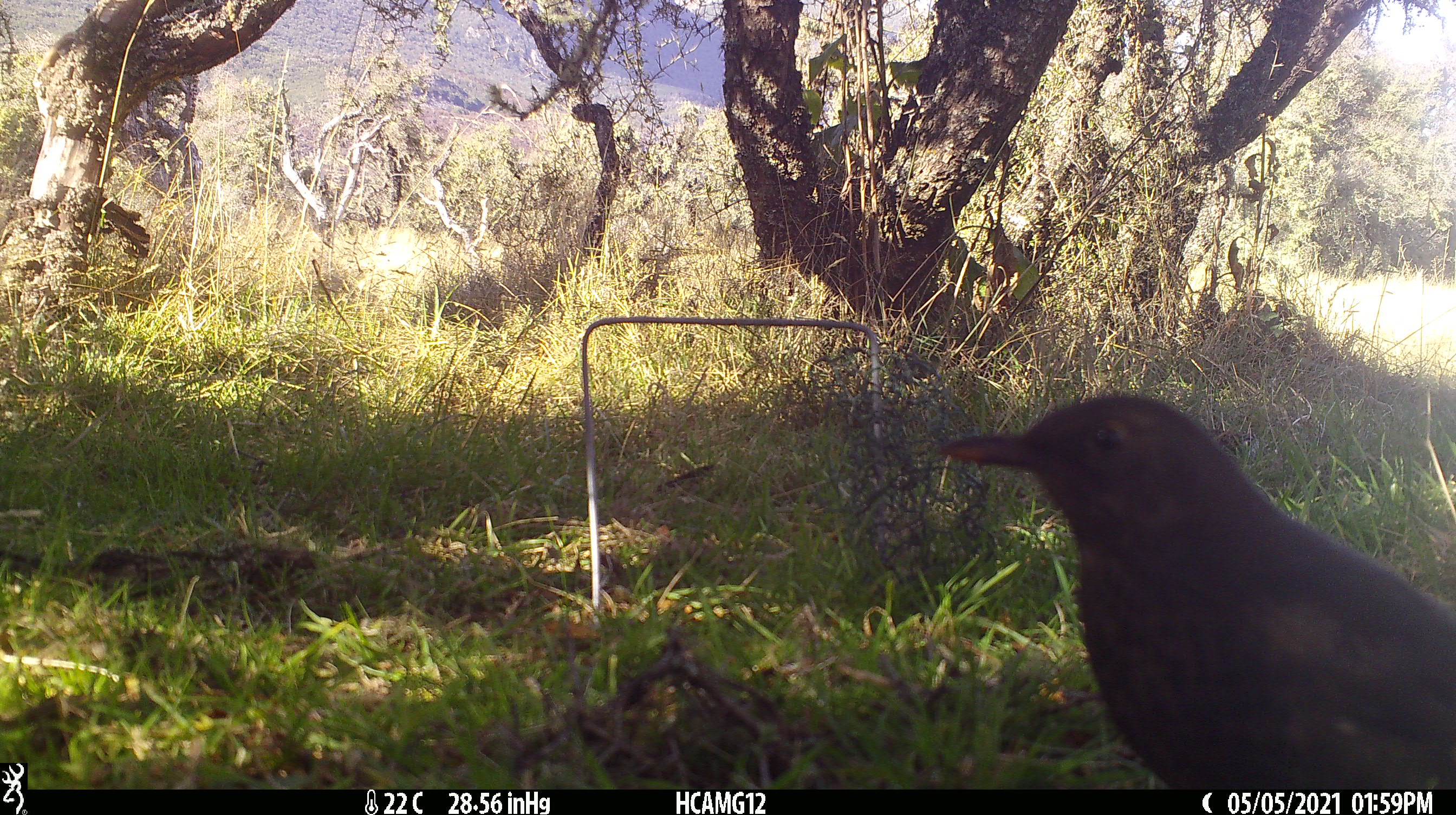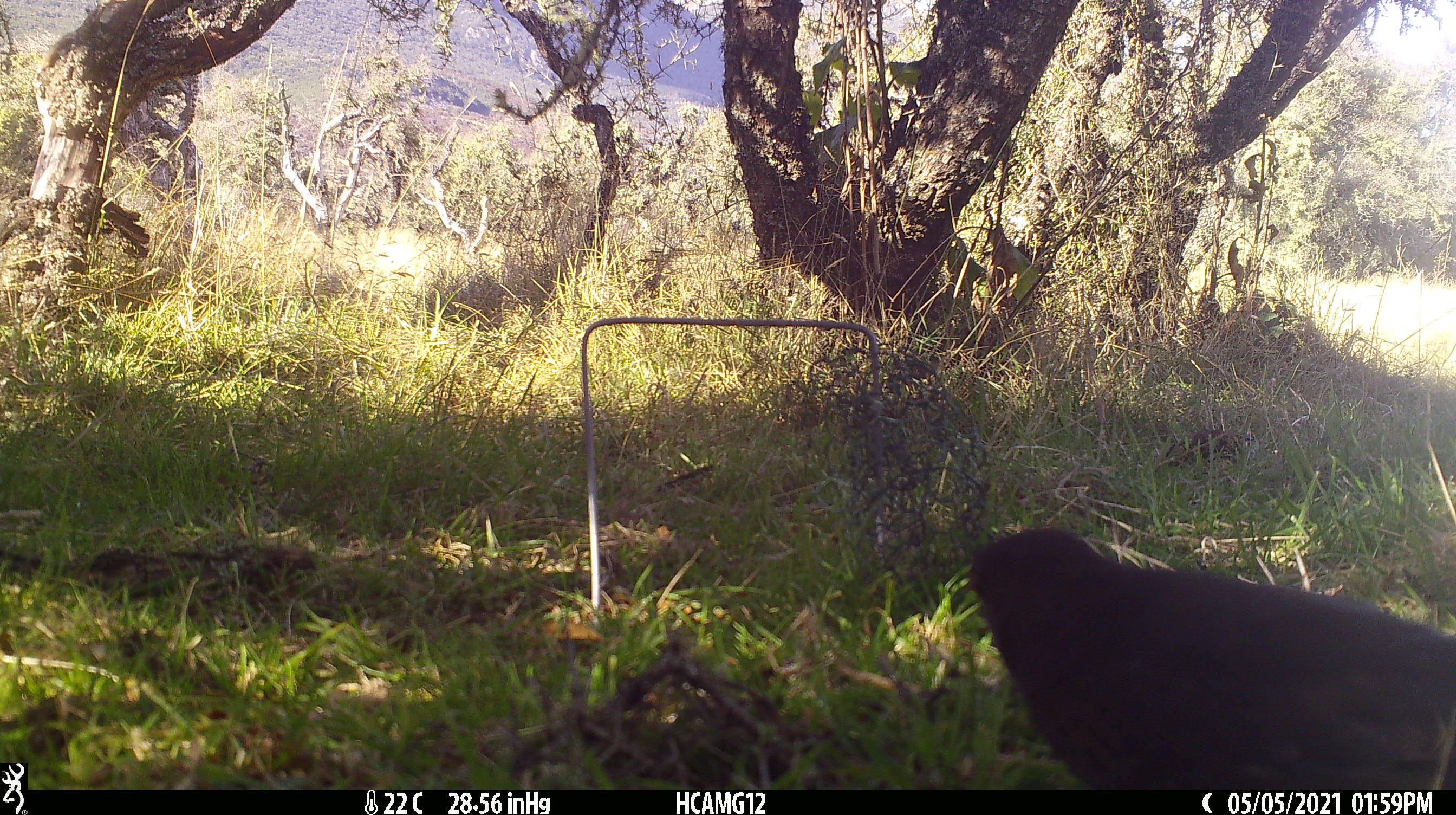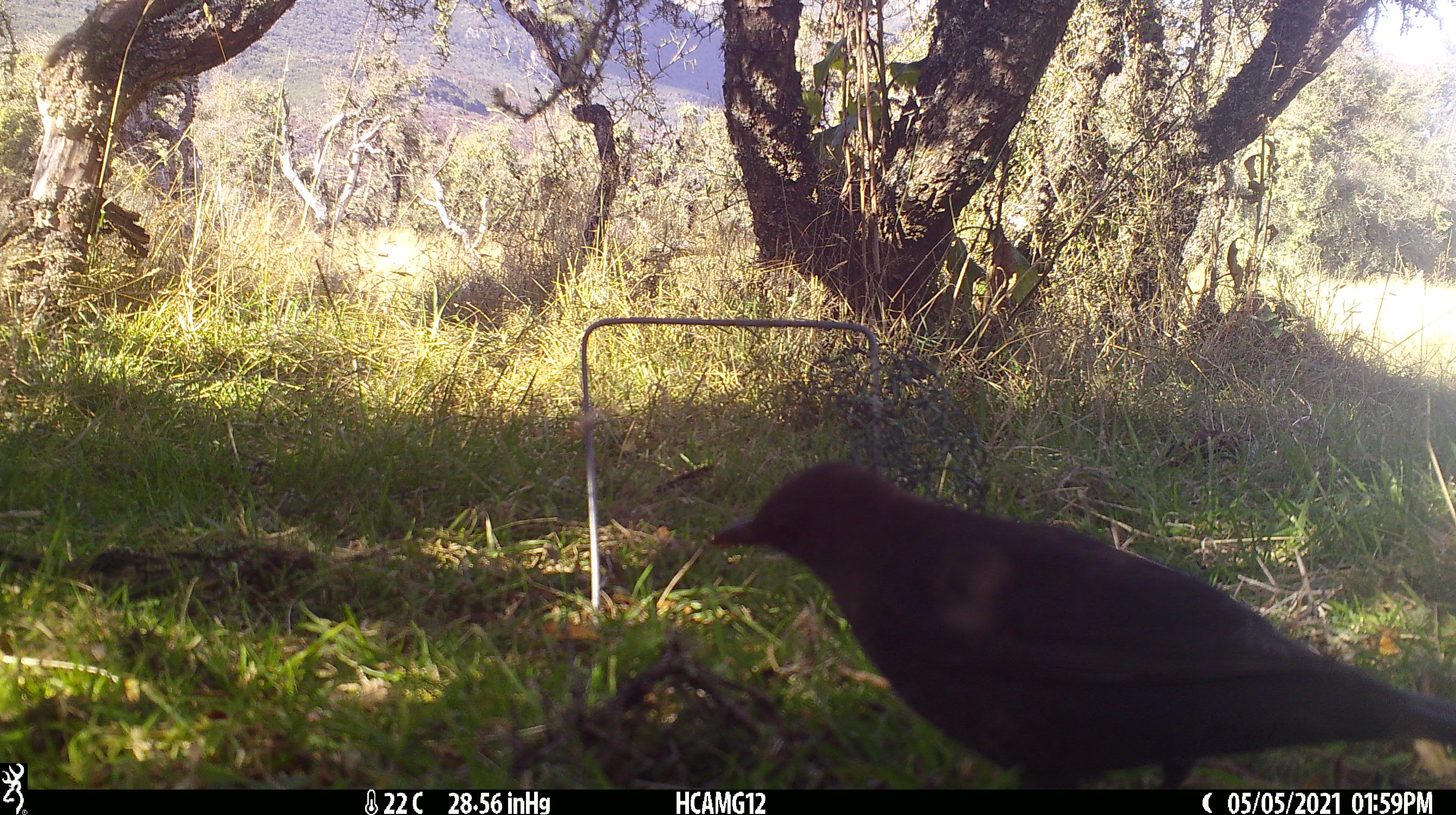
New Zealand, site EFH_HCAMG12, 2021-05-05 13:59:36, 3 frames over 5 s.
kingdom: Animalia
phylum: Chordata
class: Aves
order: Passeriformes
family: Turdidae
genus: Turdus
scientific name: Turdus merula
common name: eurasian blackbird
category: blackbird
Blackbird (eurasian blackbird) (Turdus merula).